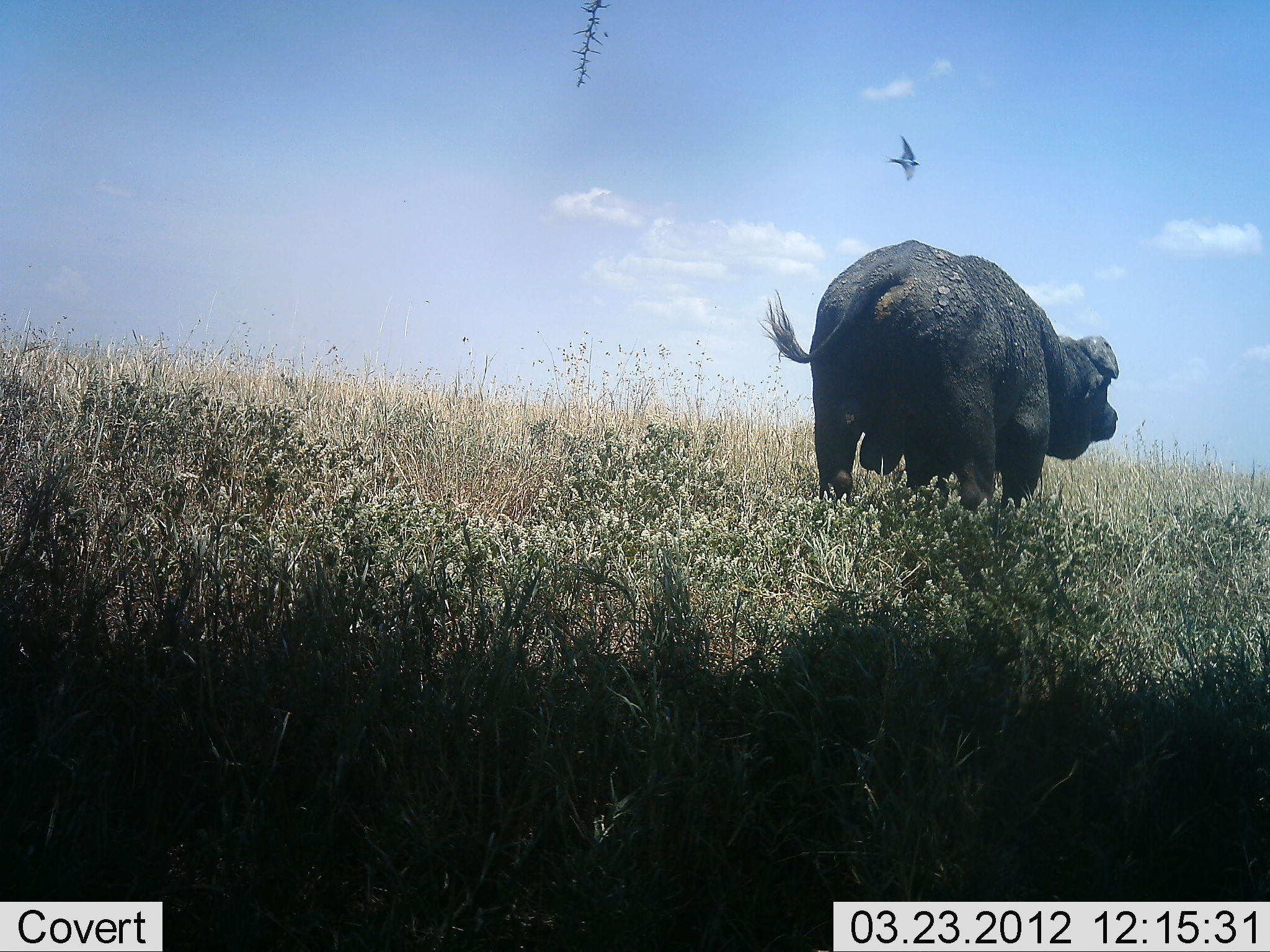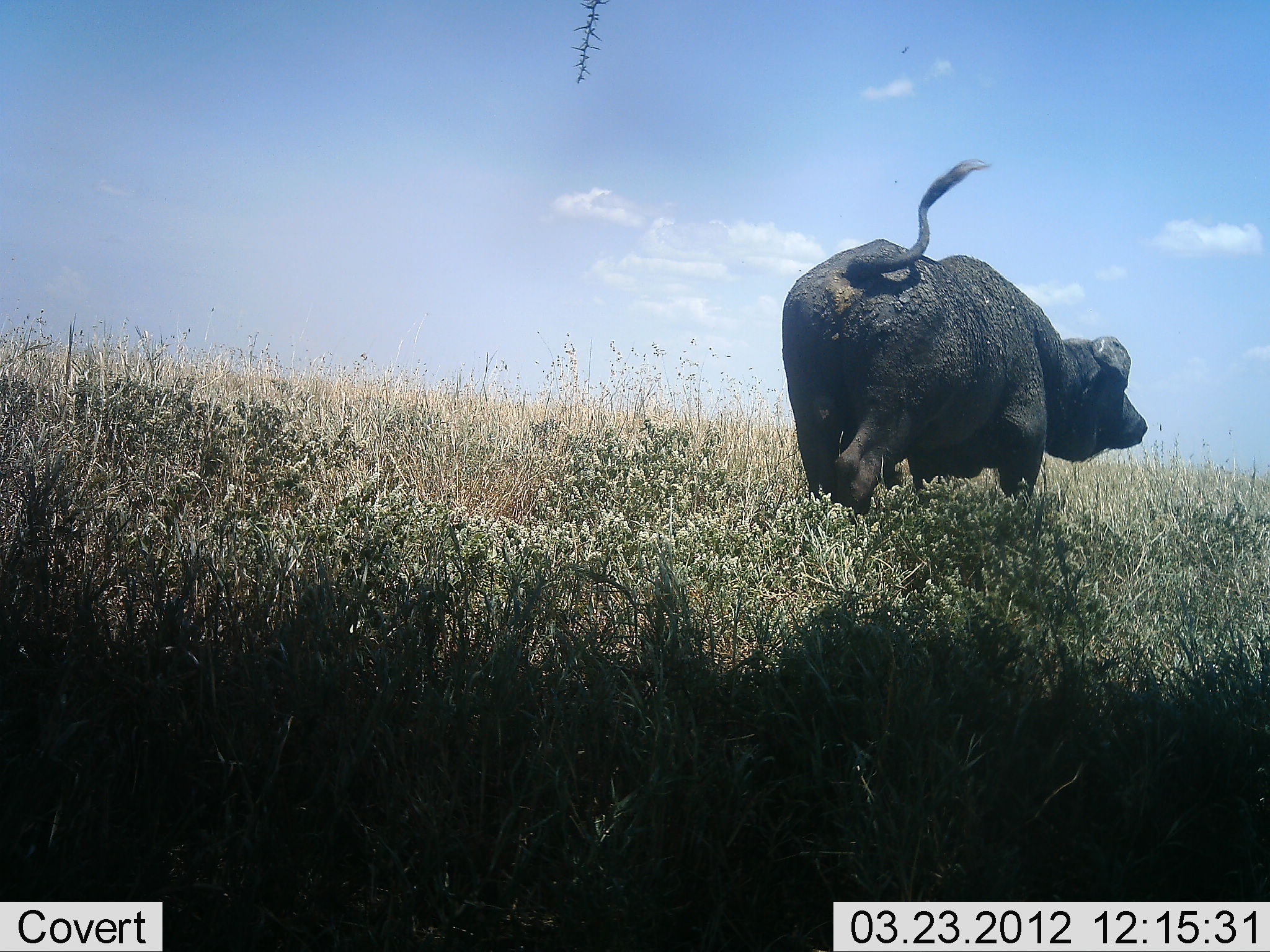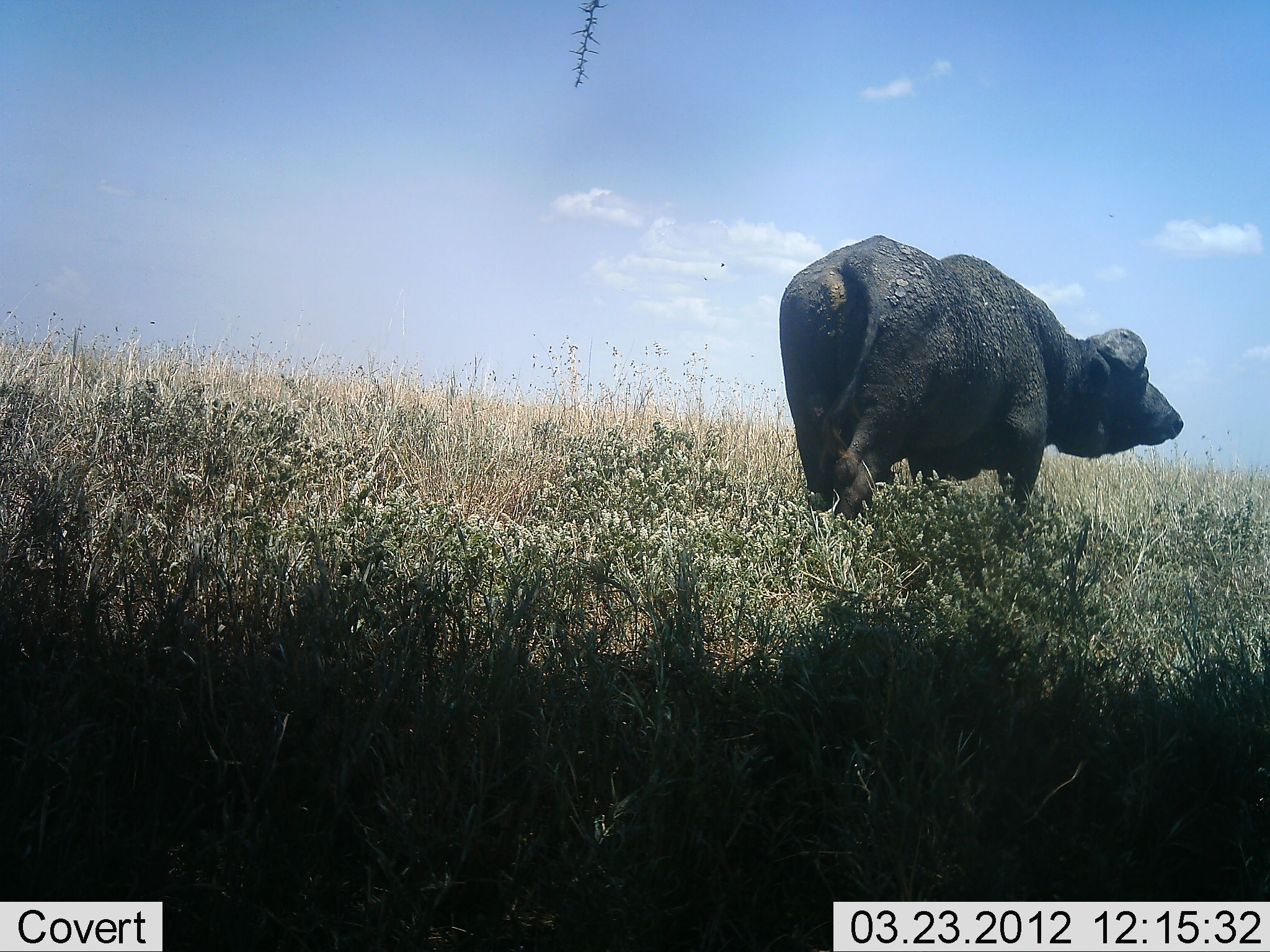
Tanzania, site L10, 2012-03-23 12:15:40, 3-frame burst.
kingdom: Animalia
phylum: Chordata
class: Mammalia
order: Artiodactyla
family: Bovidae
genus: Syncerus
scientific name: Syncerus caffer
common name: cape buffalo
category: buffalo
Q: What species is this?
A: Buffalo (cape buffalo) (Syncerus caffer).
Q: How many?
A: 1.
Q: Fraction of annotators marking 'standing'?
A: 64%.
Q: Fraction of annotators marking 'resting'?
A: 3%.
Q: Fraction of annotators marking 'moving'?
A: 42%.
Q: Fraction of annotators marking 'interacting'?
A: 0%.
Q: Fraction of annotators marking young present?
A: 0%.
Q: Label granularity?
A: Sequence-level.